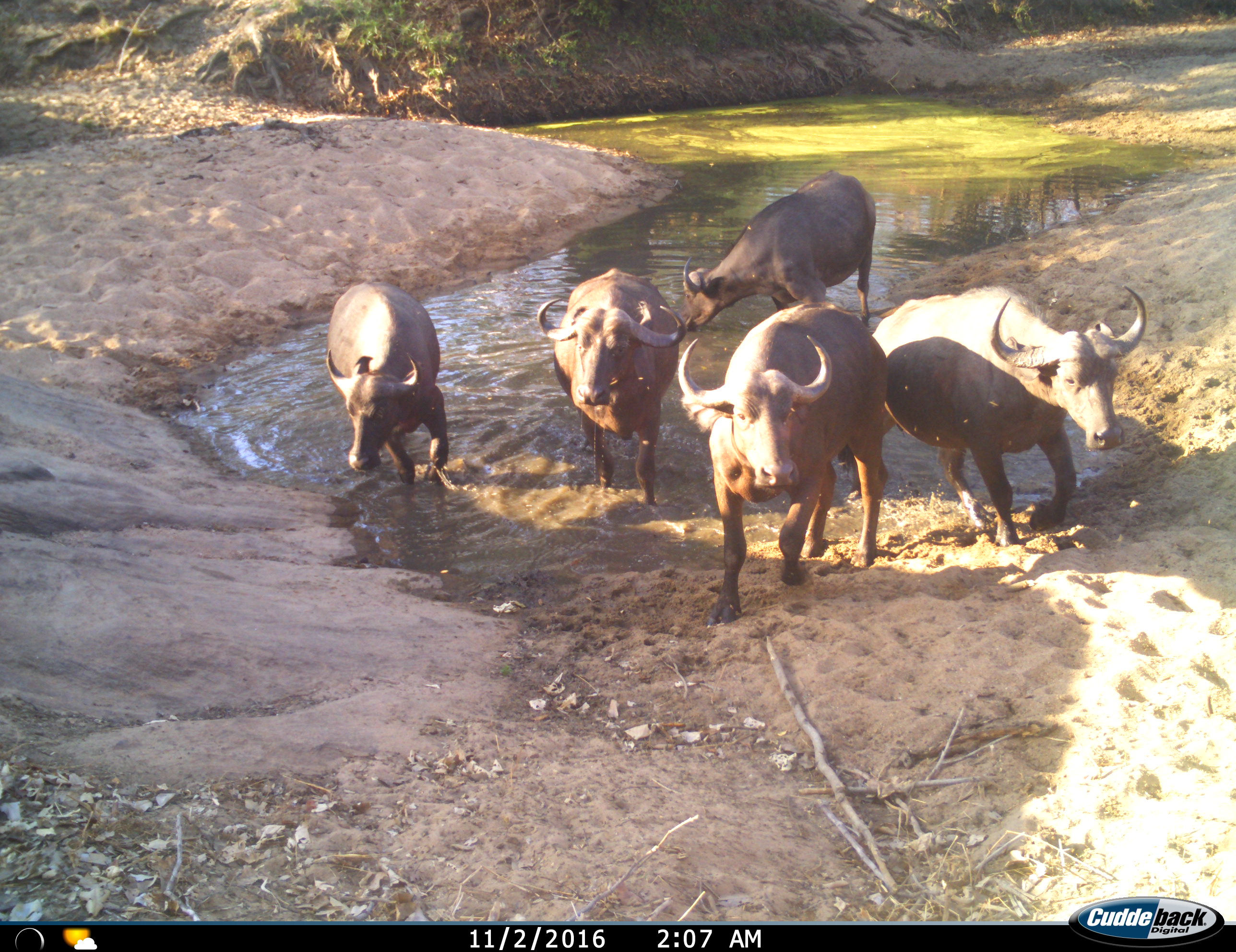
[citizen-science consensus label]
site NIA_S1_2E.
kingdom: Animalia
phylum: Chordata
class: Mammalia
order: Artiodactyla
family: Bovidae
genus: Syncerus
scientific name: Syncerus caffer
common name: african buffalo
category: buffalo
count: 5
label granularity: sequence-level